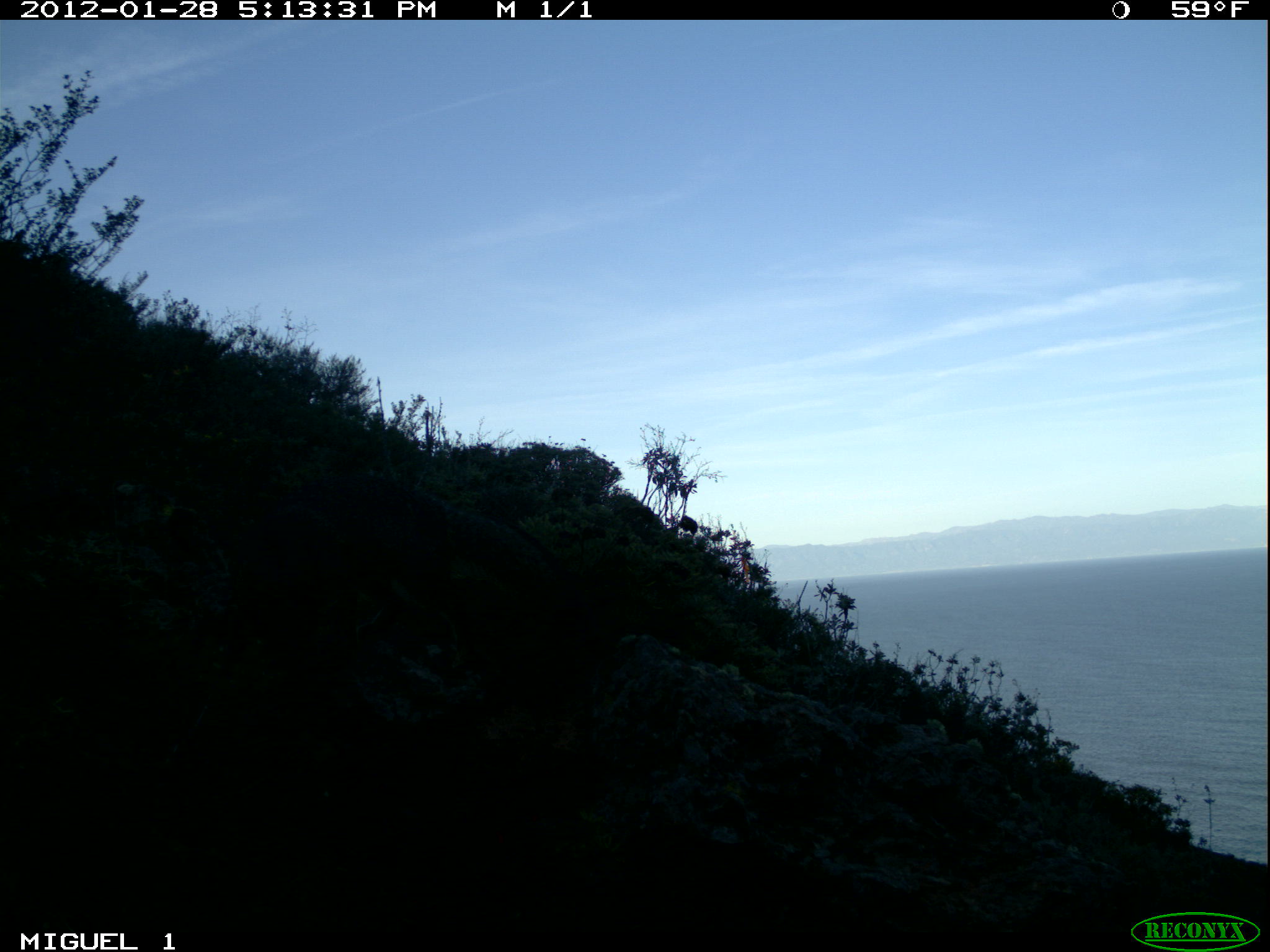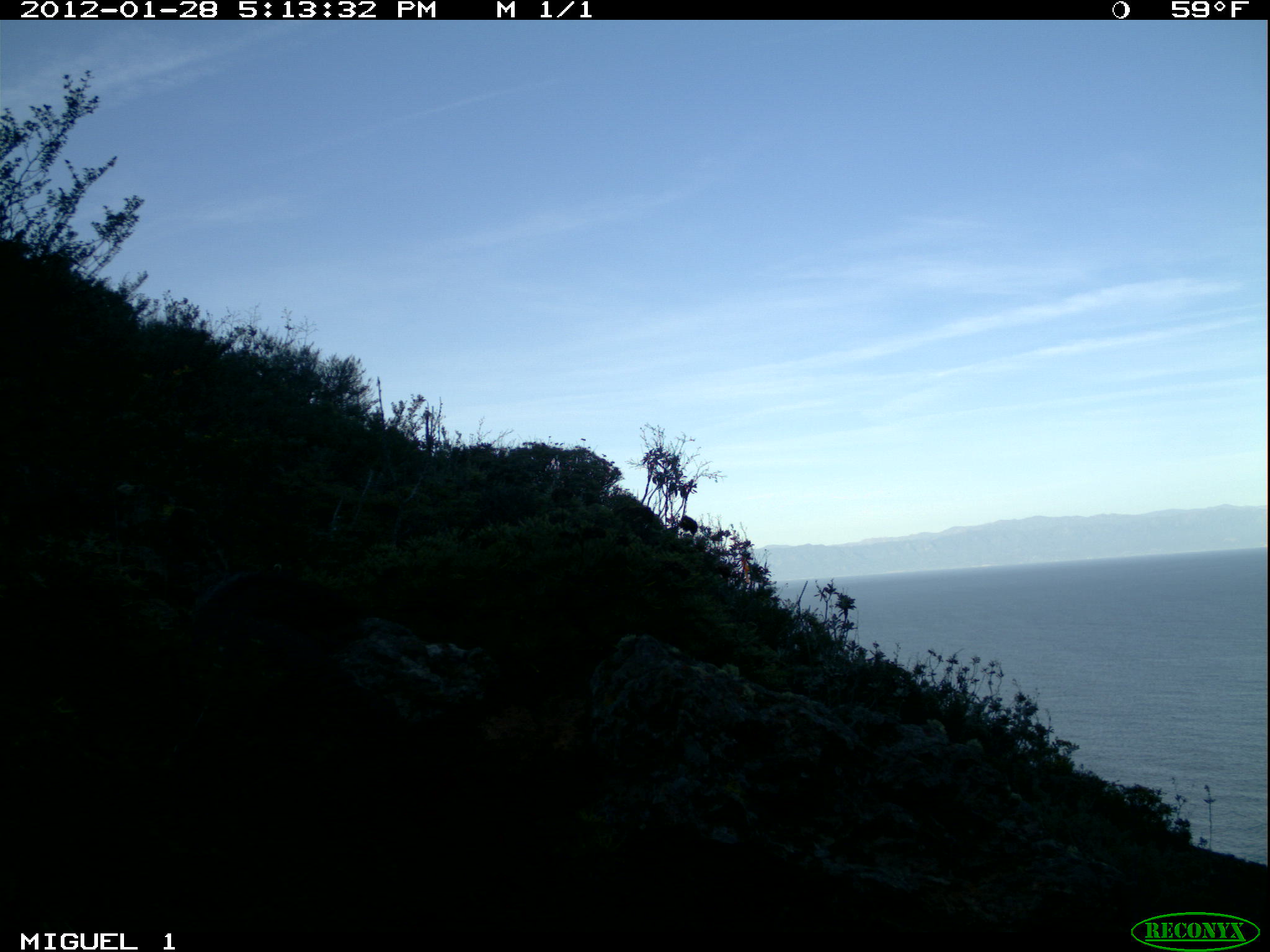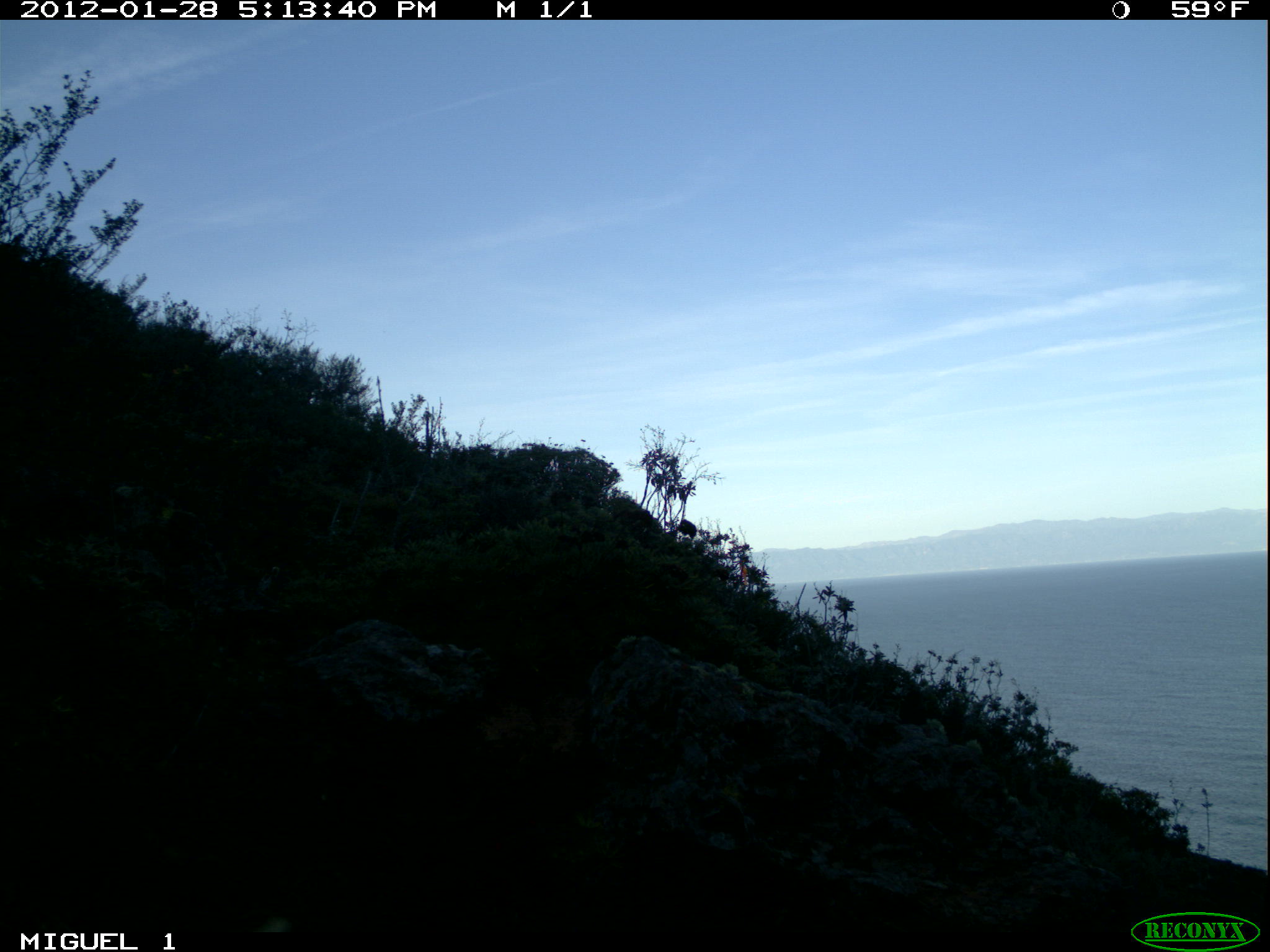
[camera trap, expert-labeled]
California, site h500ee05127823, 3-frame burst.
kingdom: Animalia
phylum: Chordata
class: Mammalia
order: Carnivora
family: Canidae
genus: Urocyon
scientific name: Urocyon littoralis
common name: island fox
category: fox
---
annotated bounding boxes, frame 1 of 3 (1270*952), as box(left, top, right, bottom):
fox: box(241, 472, 587, 647)